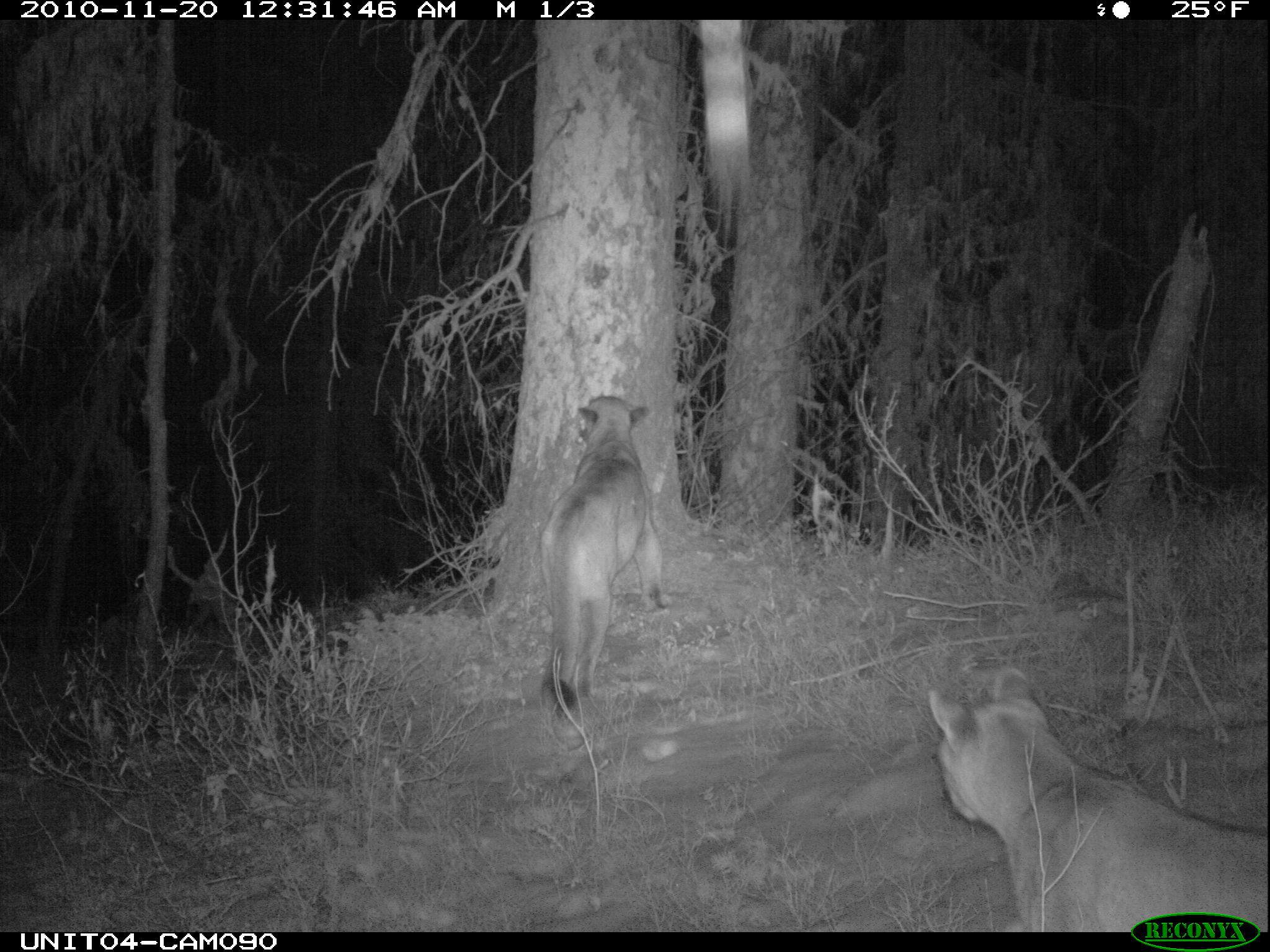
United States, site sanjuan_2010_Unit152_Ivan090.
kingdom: Animalia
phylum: Chordata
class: Mammalia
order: Carnivora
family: Felidae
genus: Puma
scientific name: Puma concolor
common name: mountain lion